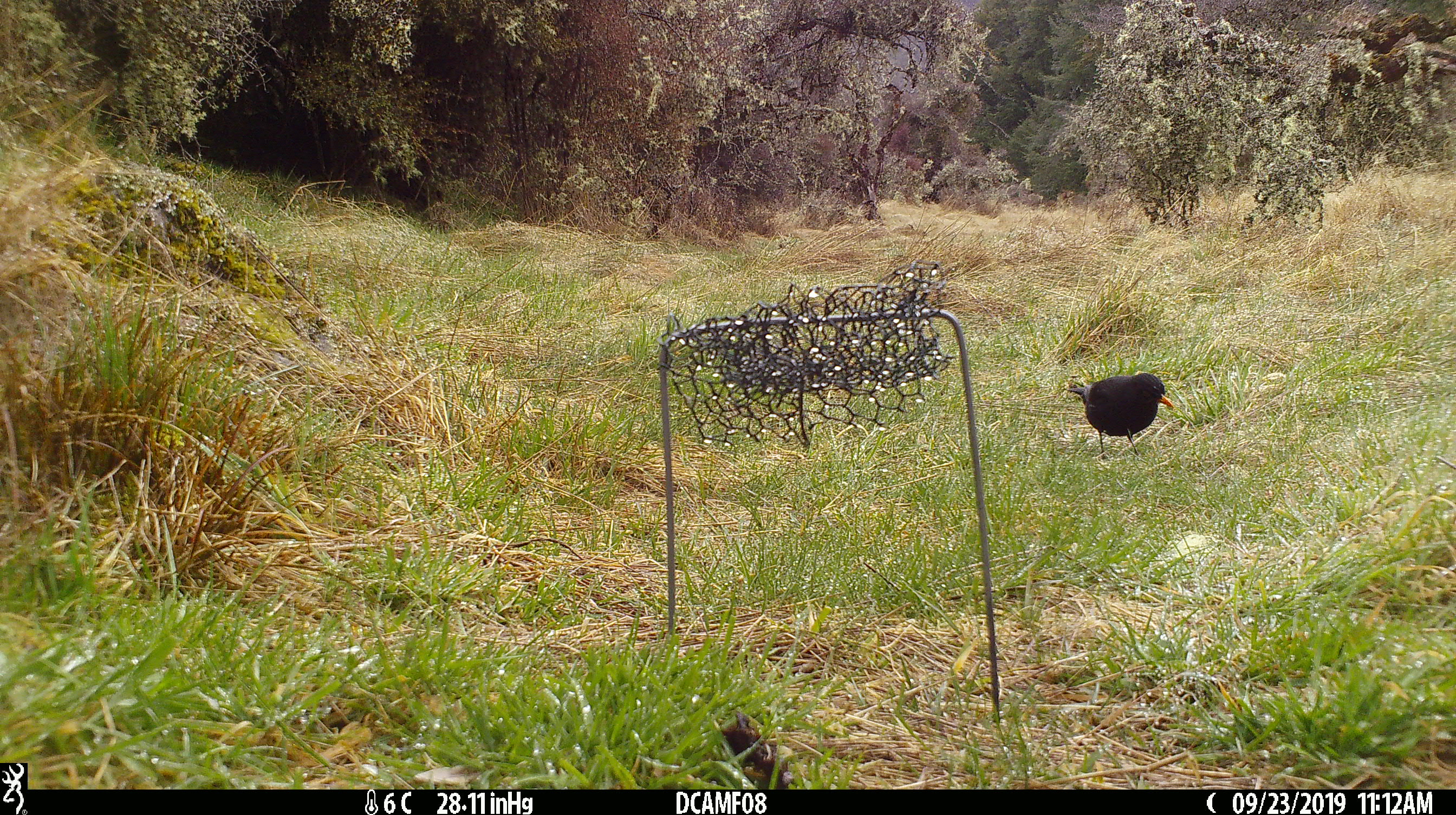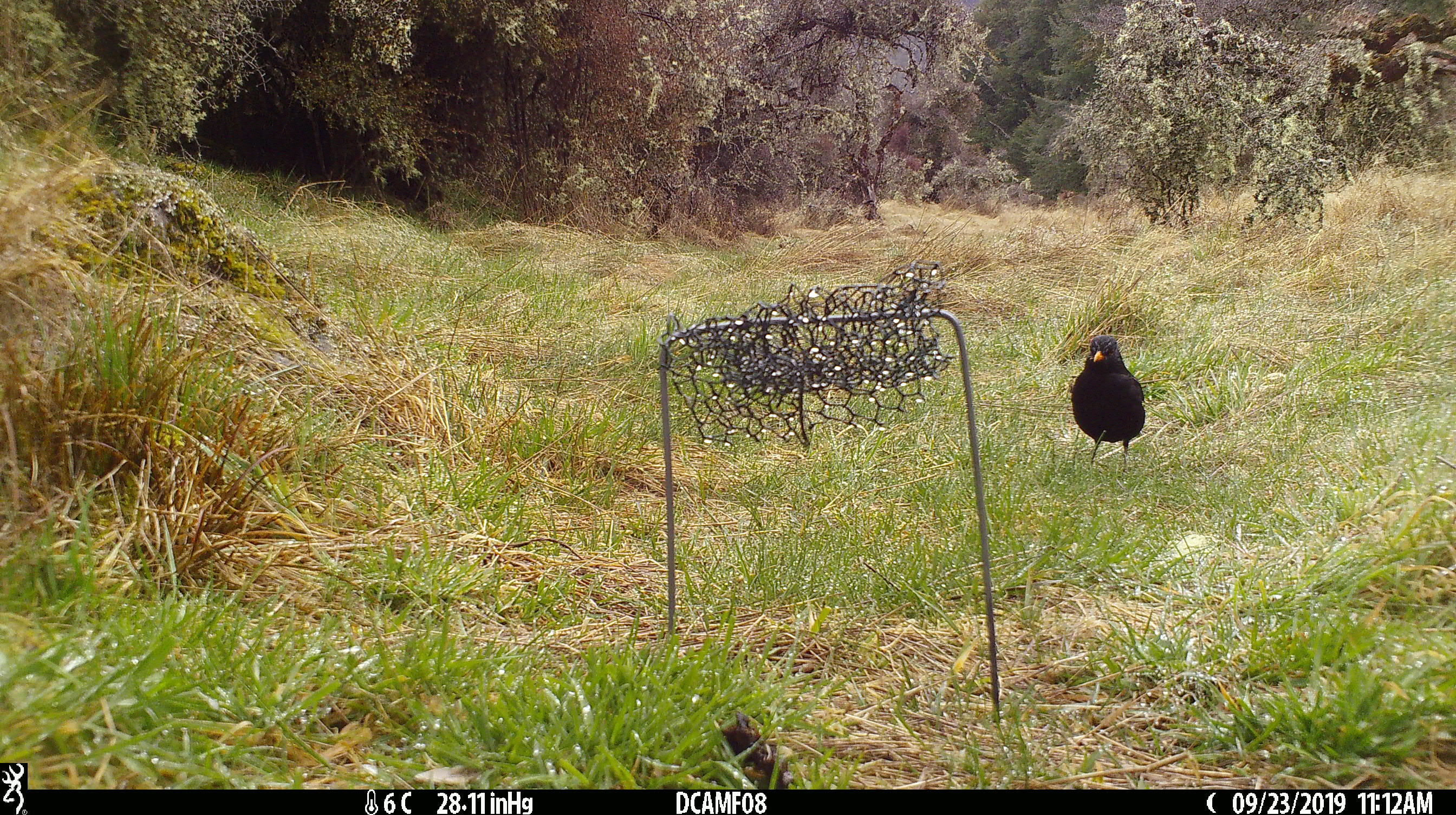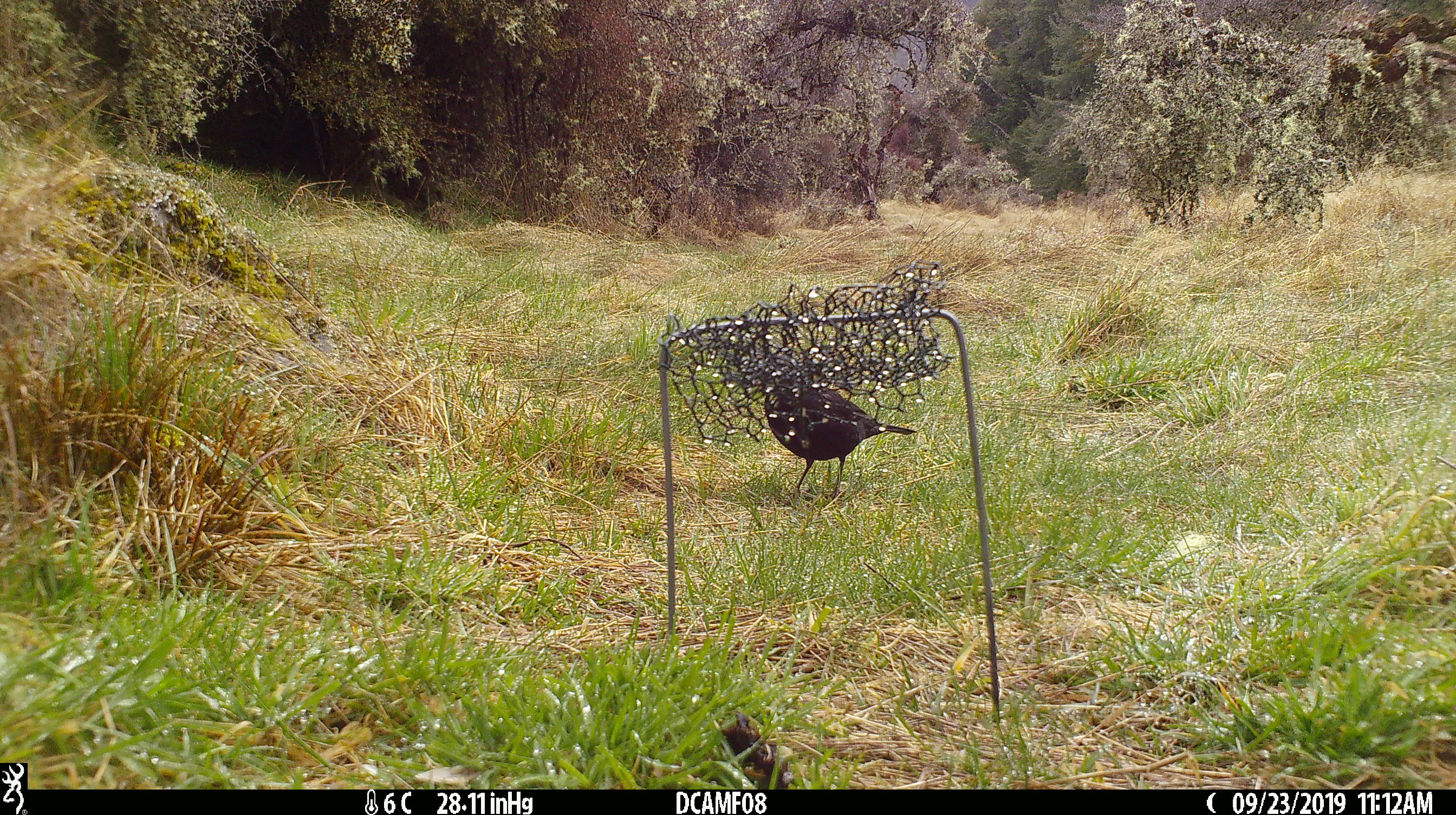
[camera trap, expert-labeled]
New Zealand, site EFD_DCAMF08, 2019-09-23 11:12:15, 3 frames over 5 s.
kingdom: Animalia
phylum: Chordata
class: Aves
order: Passeriformes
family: Turdidae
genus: Turdus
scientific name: Turdus merula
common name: eurasian blackbird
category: blackbird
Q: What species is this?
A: Blackbird (eurasian blackbird) (Turdus merula).